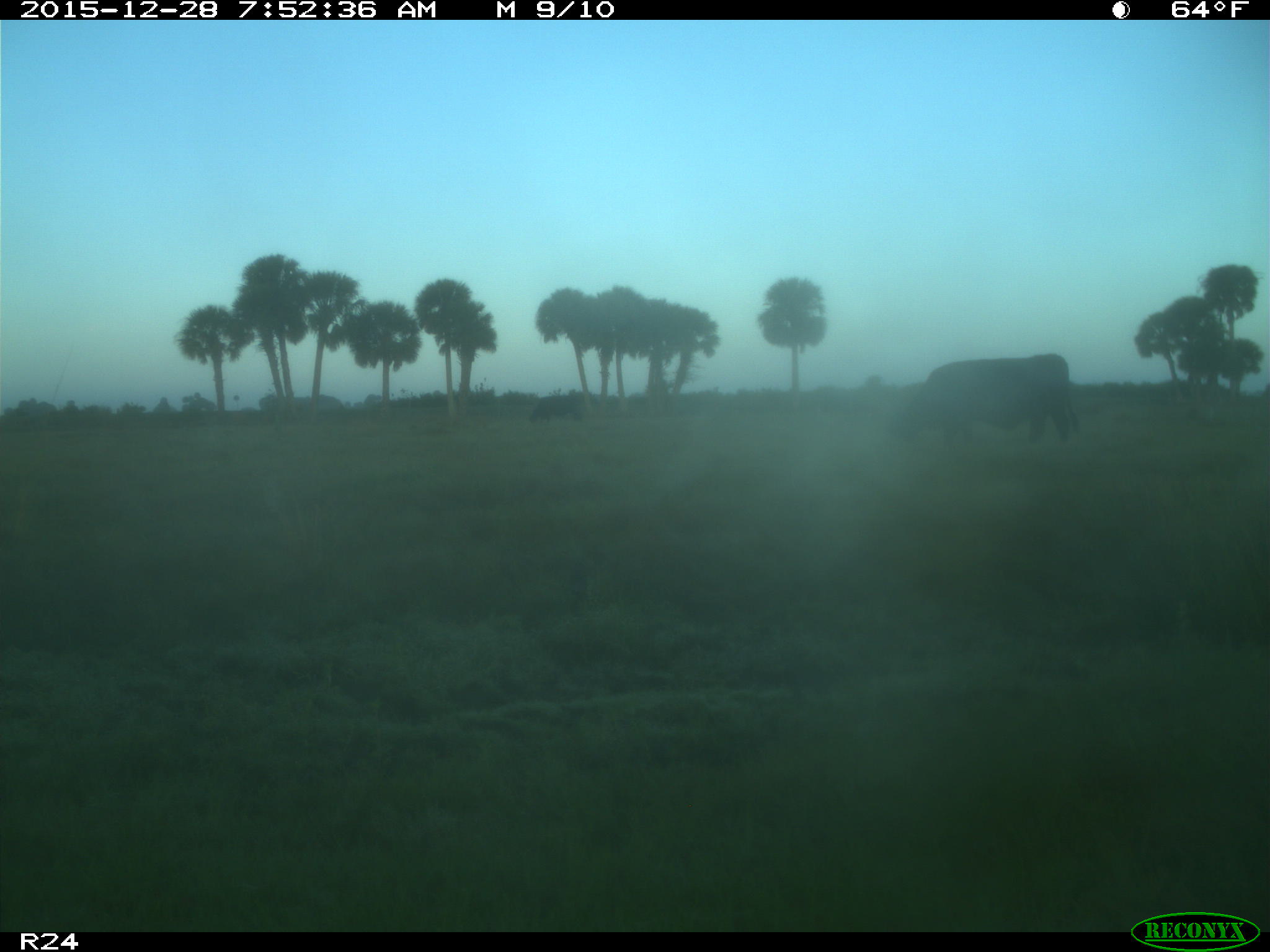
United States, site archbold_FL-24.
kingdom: Animalia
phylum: Chordata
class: Mammalia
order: Artiodactyla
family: Bovidae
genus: Bos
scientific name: Bos taurus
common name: domestic cow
Bos taurus (domestic cow).